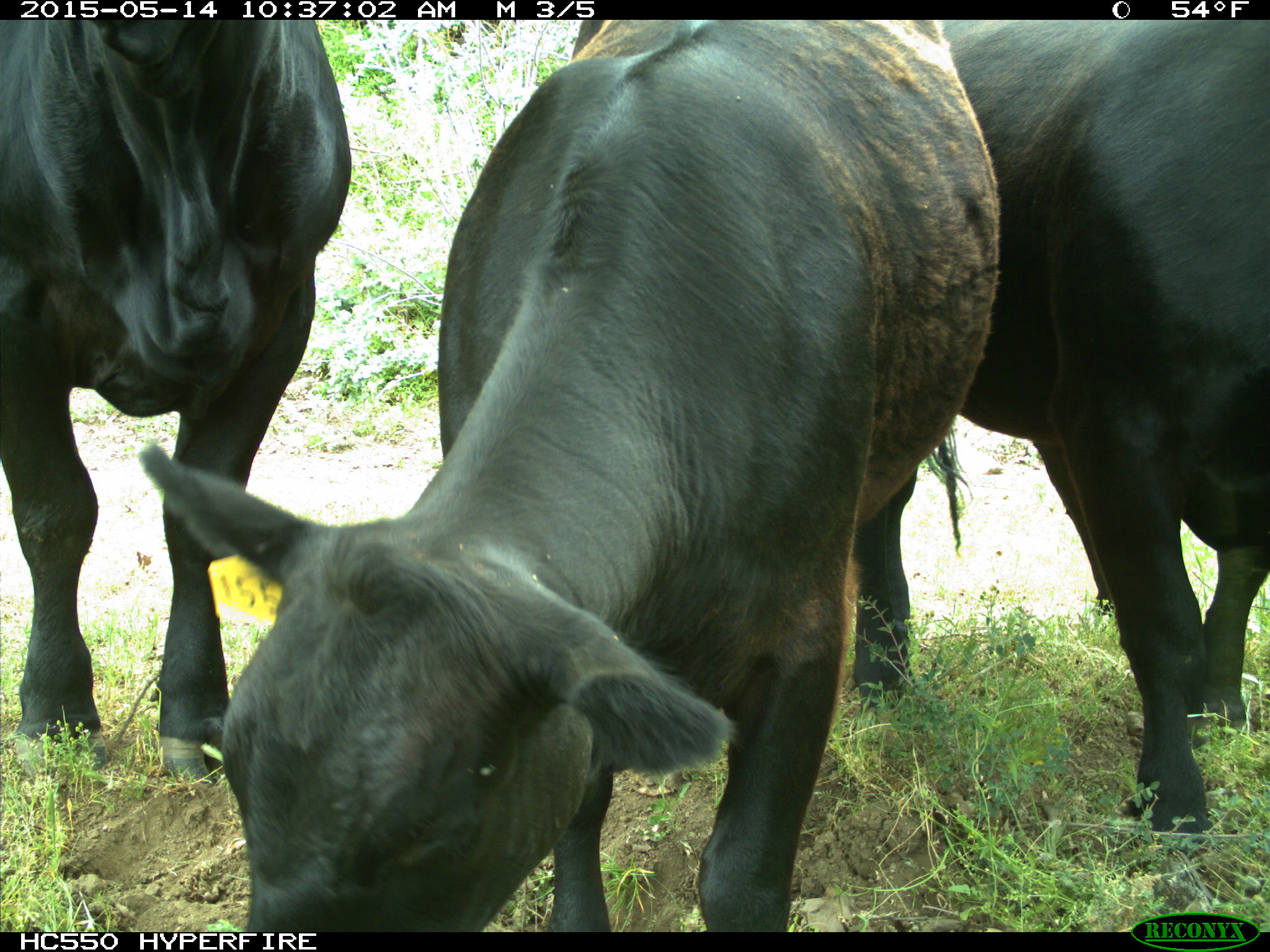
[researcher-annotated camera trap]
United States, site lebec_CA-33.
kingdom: Animalia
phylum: Chordata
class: Mammalia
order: Artiodactyla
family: Bovidae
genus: Bos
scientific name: Bos taurus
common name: domestic cow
Bos taurus (domestic cow).